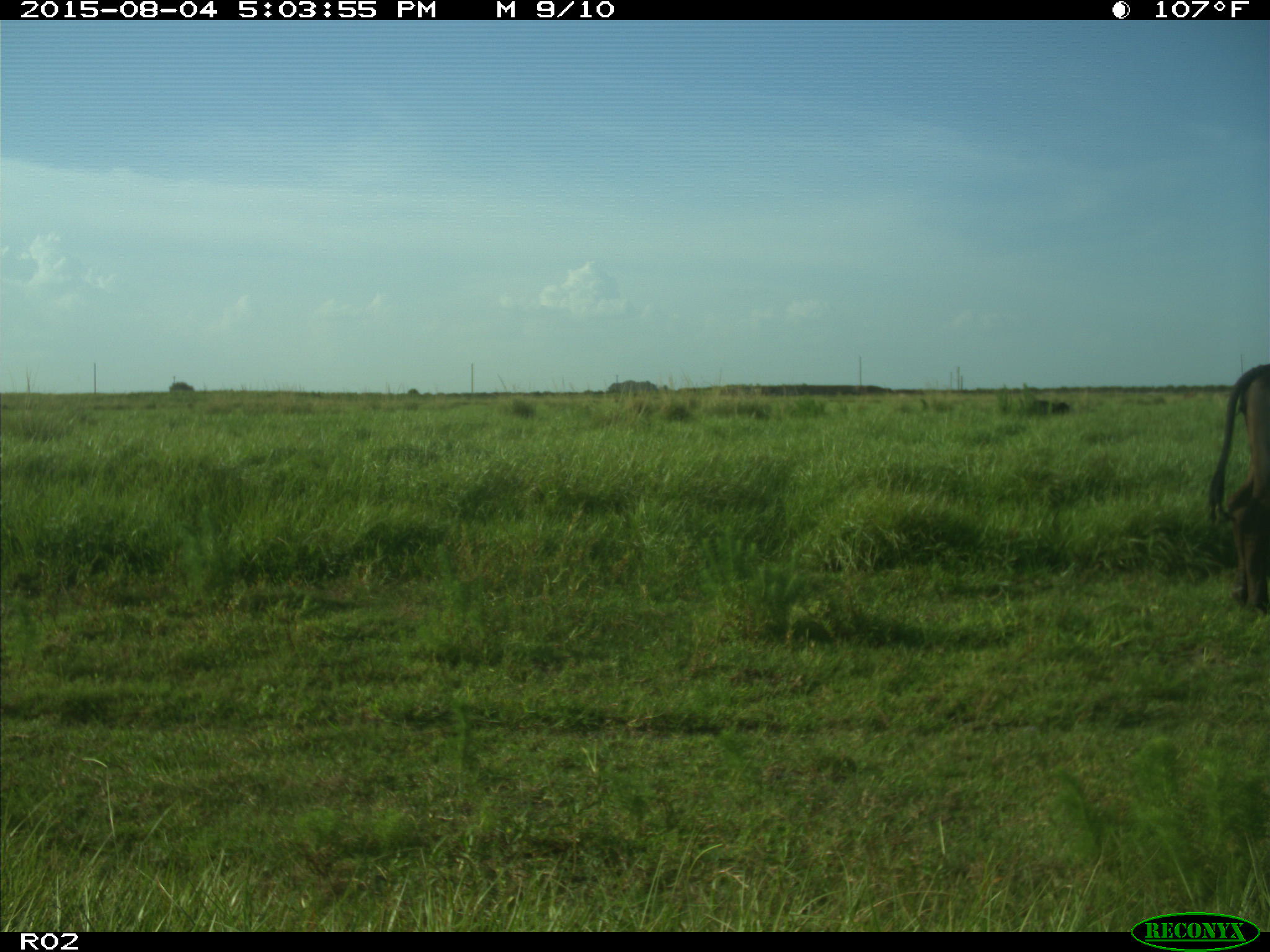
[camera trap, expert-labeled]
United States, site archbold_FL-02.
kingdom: Animalia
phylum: Chordata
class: Mammalia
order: Artiodactyla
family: Bovidae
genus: Bos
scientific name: Bos taurus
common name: domestic cow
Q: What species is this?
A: Bos taurus (domestic cow).